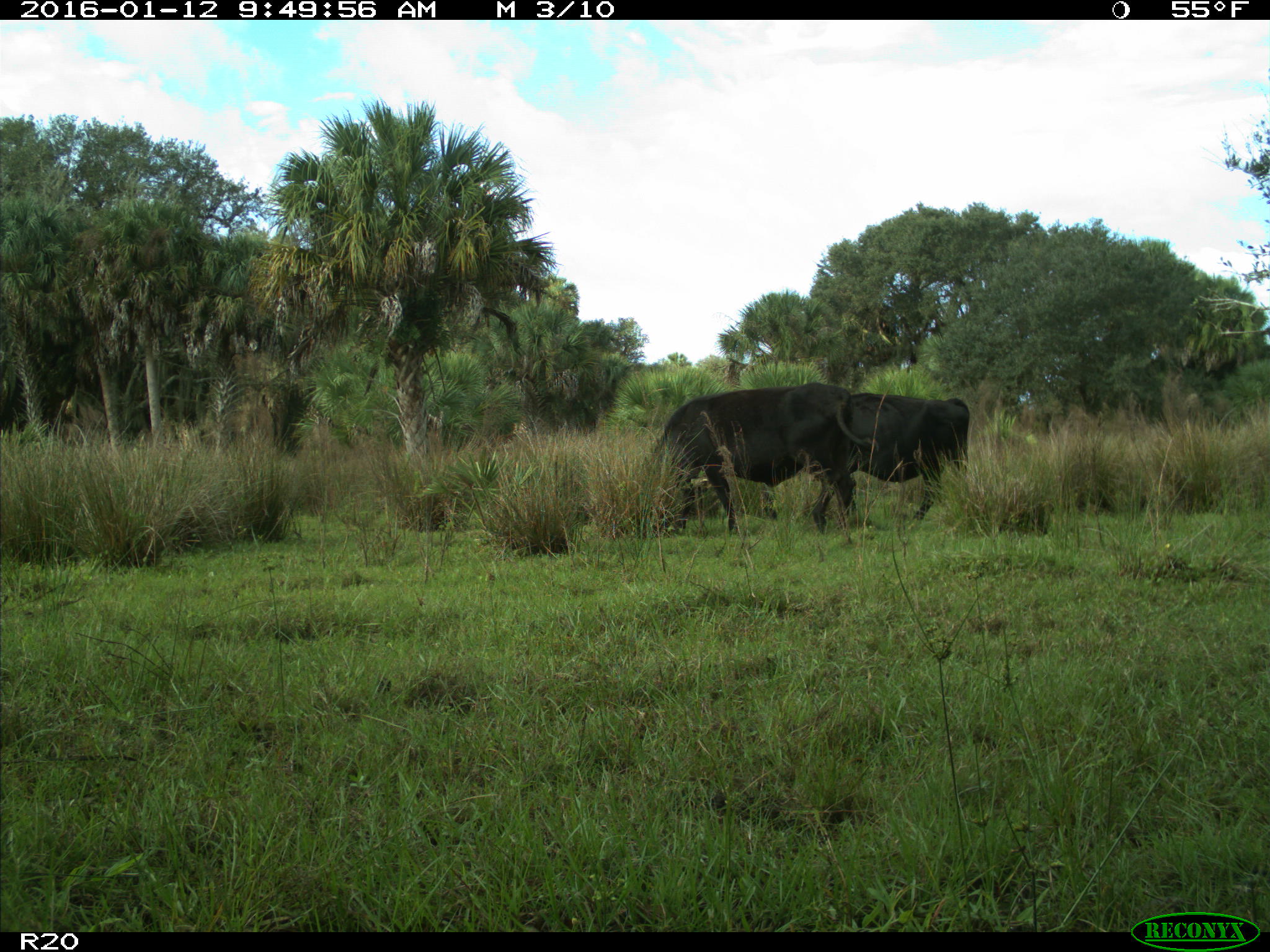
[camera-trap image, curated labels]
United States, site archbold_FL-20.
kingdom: Animalia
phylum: Chordata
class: Mammalia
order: Artiodactyla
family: Bovidae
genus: Bos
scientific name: Bos taurus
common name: domestic cow